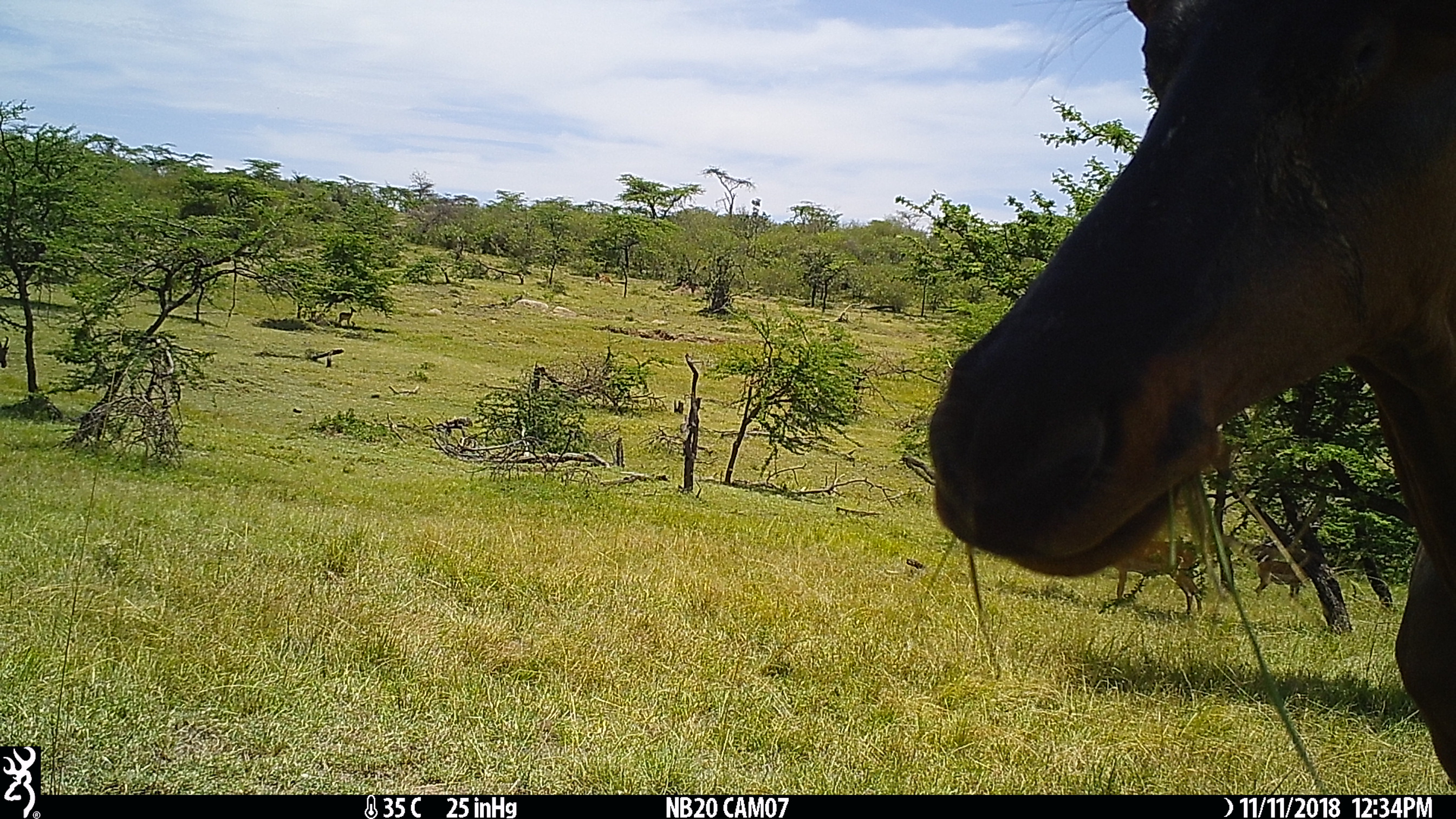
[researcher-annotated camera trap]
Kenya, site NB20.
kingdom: Animalia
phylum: Chordata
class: Mammalia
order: Artiodactyla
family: Bovidae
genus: Damaliscus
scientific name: Damaliscus lunatus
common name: topi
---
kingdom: Animalia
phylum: Chordata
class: Mammalia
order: Artiodactyla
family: Bovidae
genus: Aepyceros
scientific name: Aepyceros melampus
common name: impala